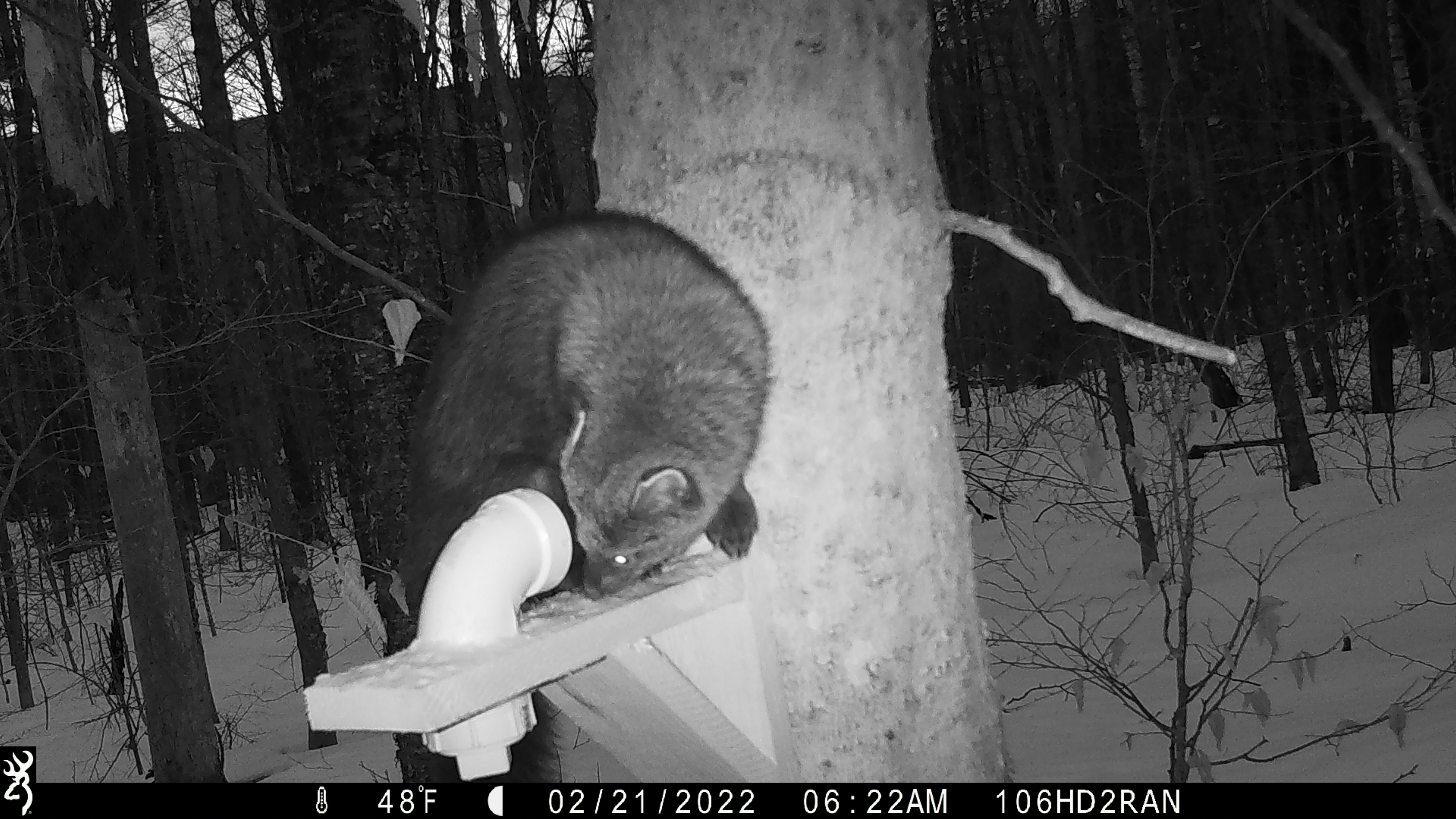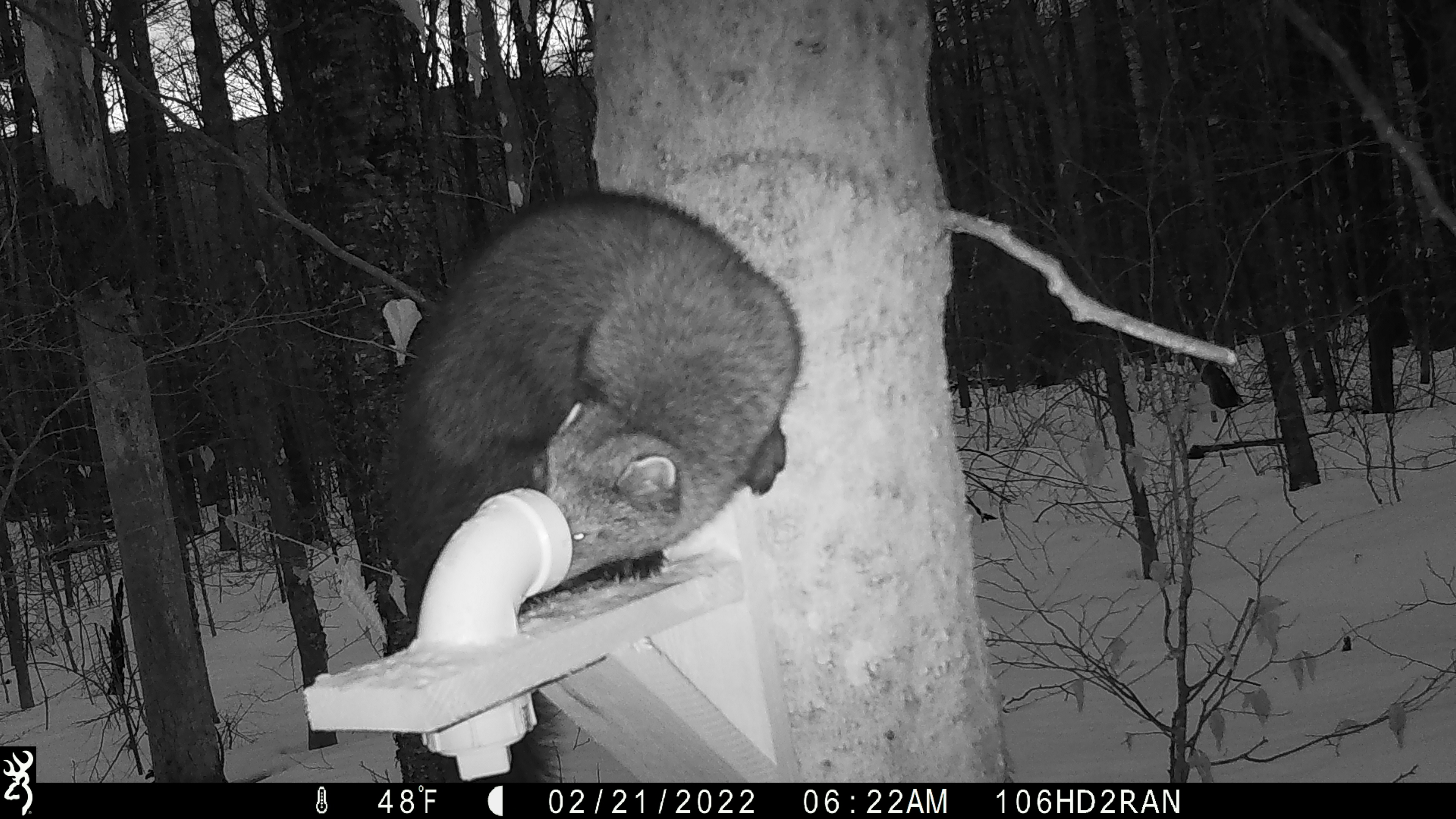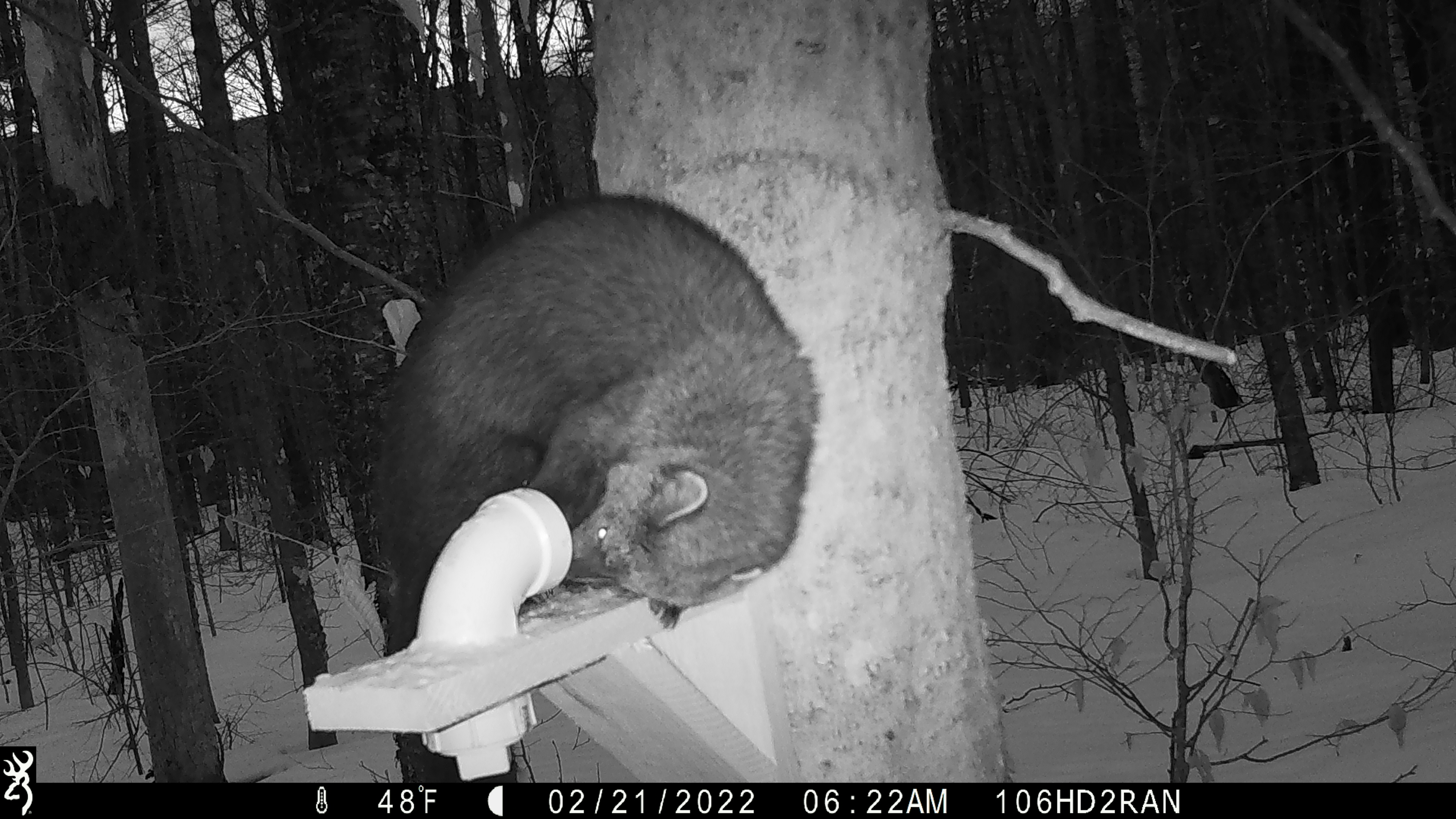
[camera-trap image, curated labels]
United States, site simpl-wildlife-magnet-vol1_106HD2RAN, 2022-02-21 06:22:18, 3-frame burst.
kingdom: Animalia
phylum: Chordata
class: Mammalia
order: Carnivora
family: Mustelidae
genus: Pekania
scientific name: Pekania pennanti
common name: fisher